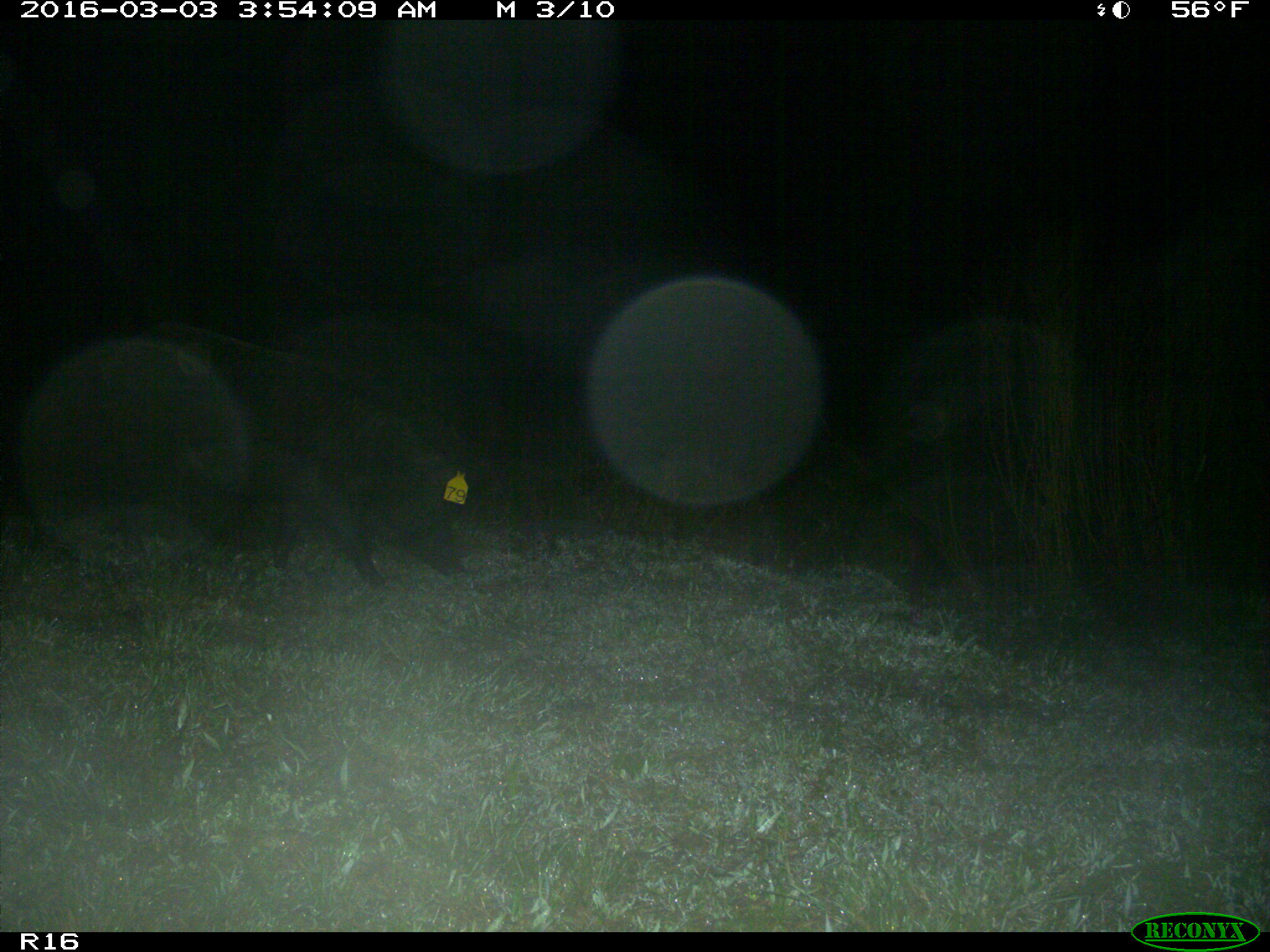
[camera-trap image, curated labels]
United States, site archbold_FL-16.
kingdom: Animalia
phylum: Chordata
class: Mammalia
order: Artiodactyla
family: Suidae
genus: Sus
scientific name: Sus scrofa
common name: wild boar